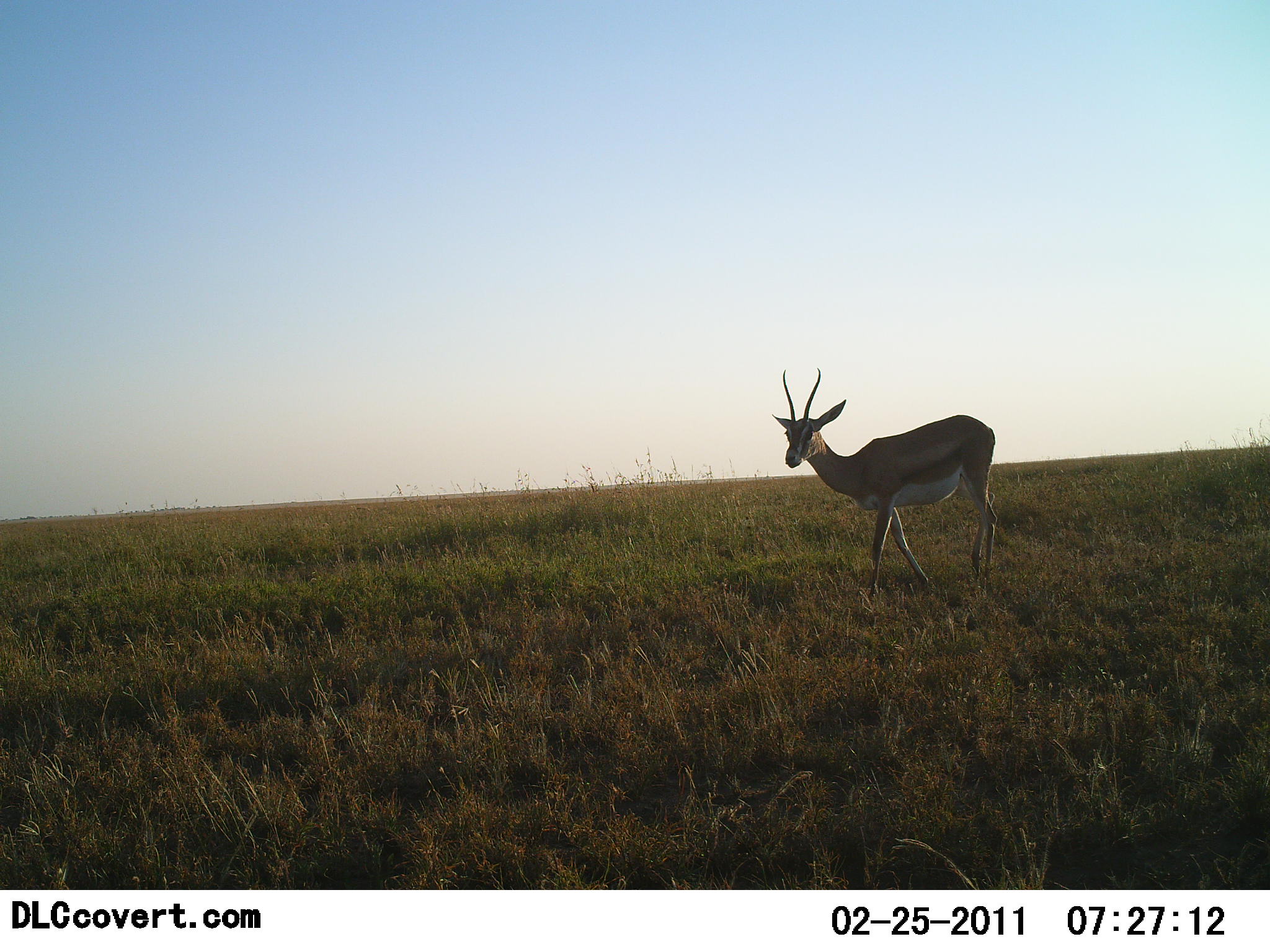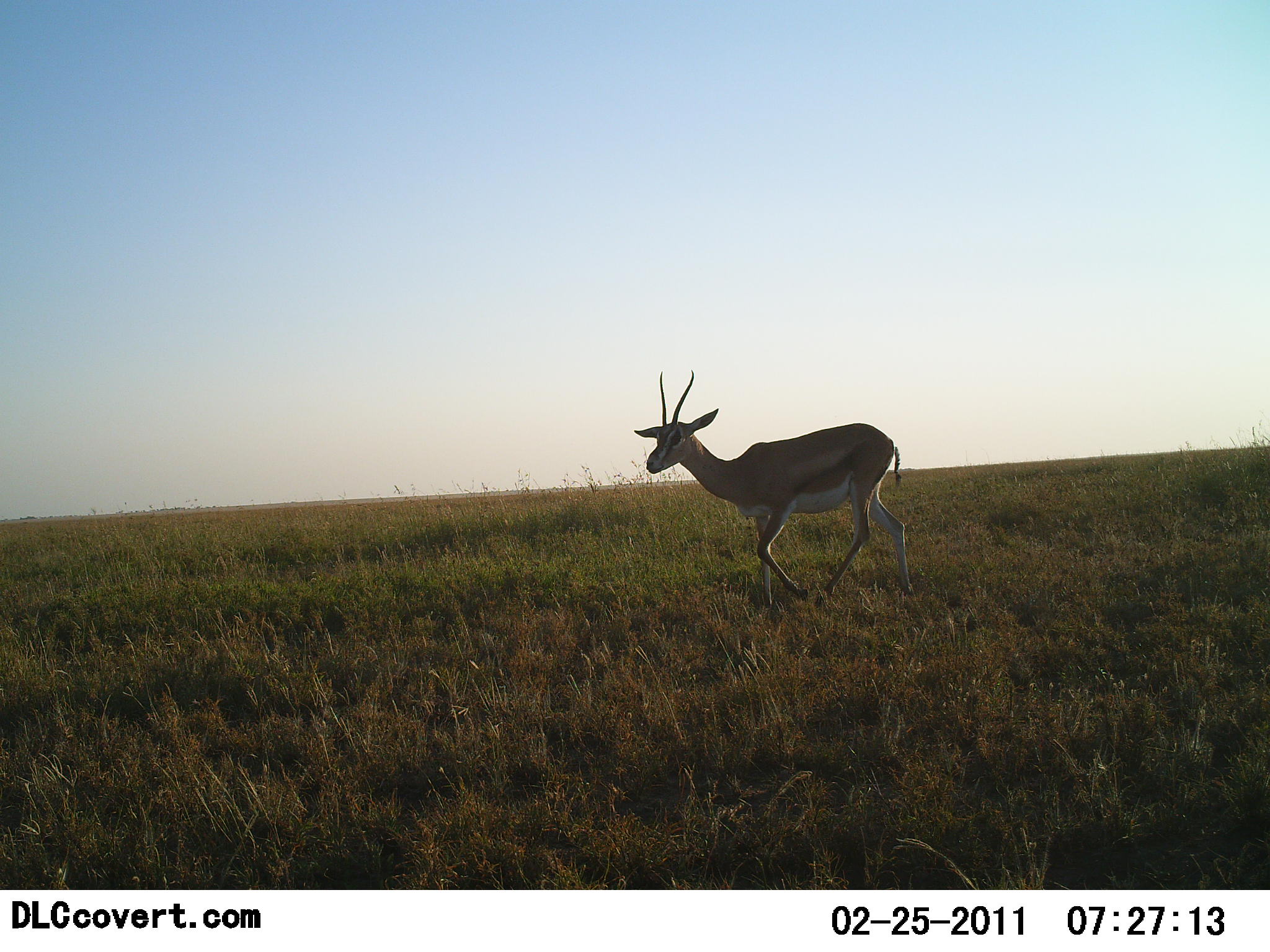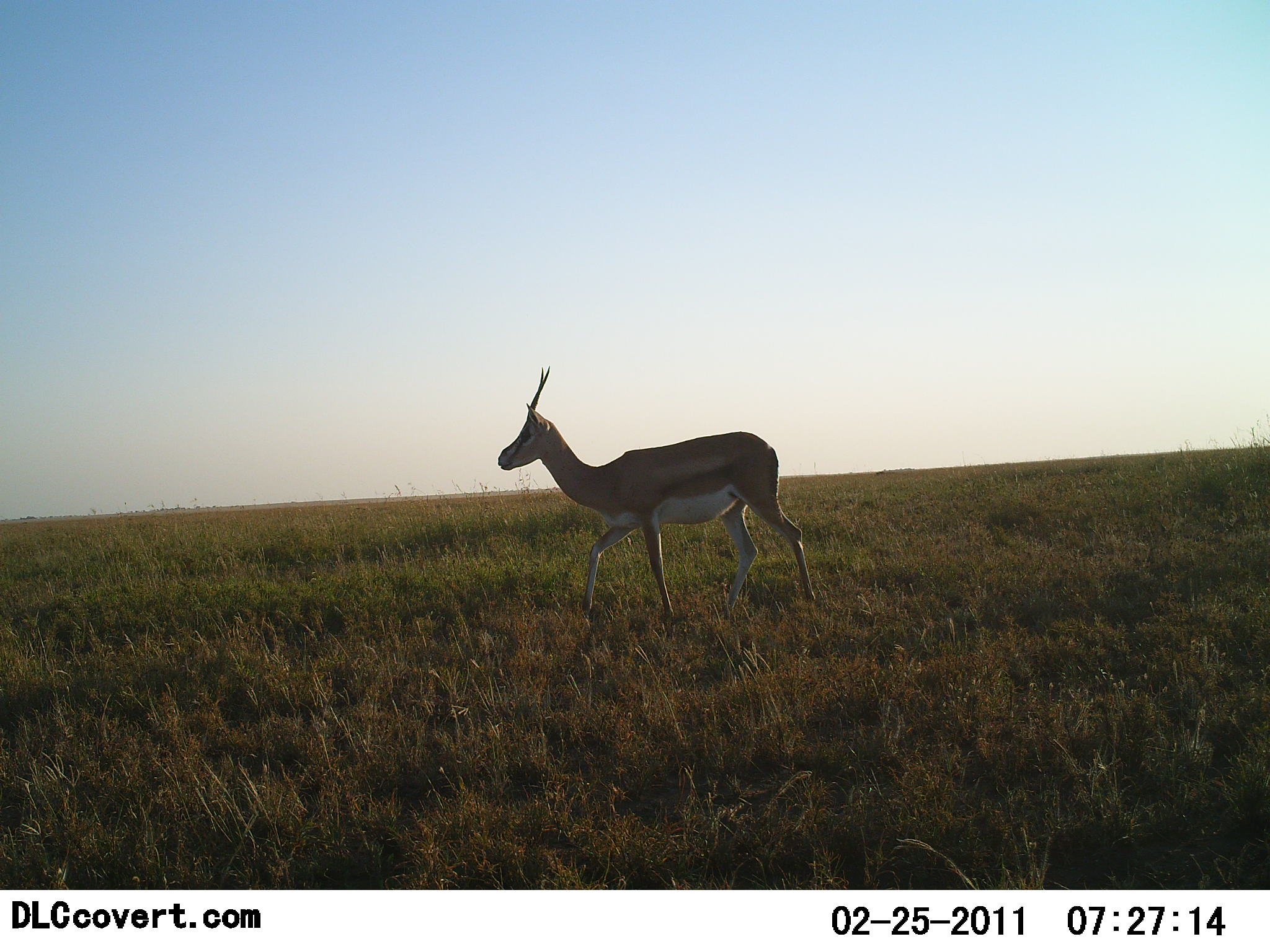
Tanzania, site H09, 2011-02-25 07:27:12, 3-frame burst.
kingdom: Animalia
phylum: Chordata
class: Mammalia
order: Artiodactyla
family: Bovidae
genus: Eudorcas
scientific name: Eudorcas thomsonii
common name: thomson's gazelle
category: gazellethomsons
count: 1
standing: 20%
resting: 0%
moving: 80%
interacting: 0%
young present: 0%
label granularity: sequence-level